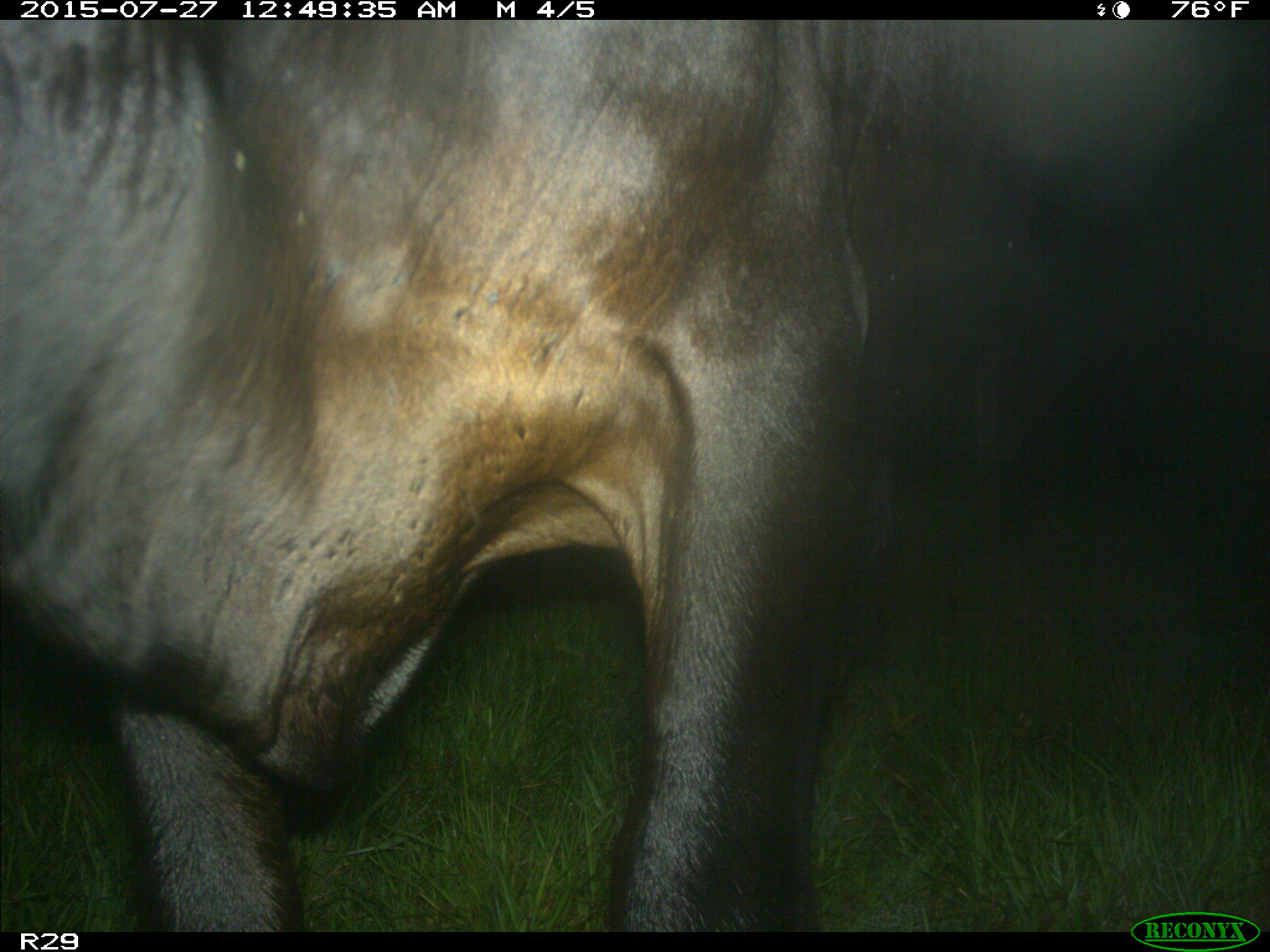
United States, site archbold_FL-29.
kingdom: Animalia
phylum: Chordata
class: Mammalia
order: Artiodactyla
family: Bovidae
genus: Bos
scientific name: Bos taurus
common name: domestic cow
Bos taurus (domestic cow).